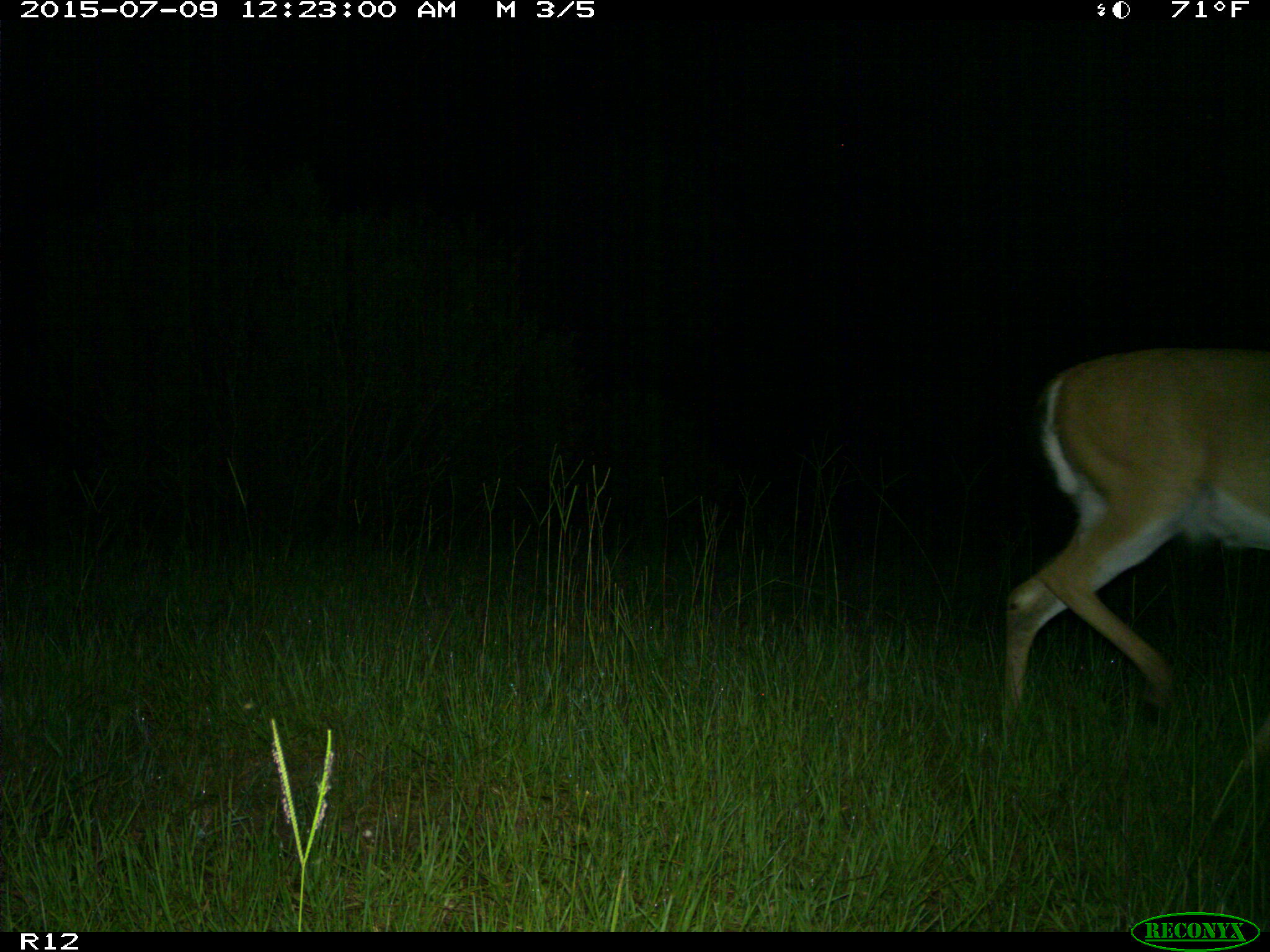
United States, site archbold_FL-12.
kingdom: Animalia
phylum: Chordata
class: Mammalia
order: Artiodactyla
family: Cervidae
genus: Odocoileus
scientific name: Odocoileus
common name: deer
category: unidentified deer